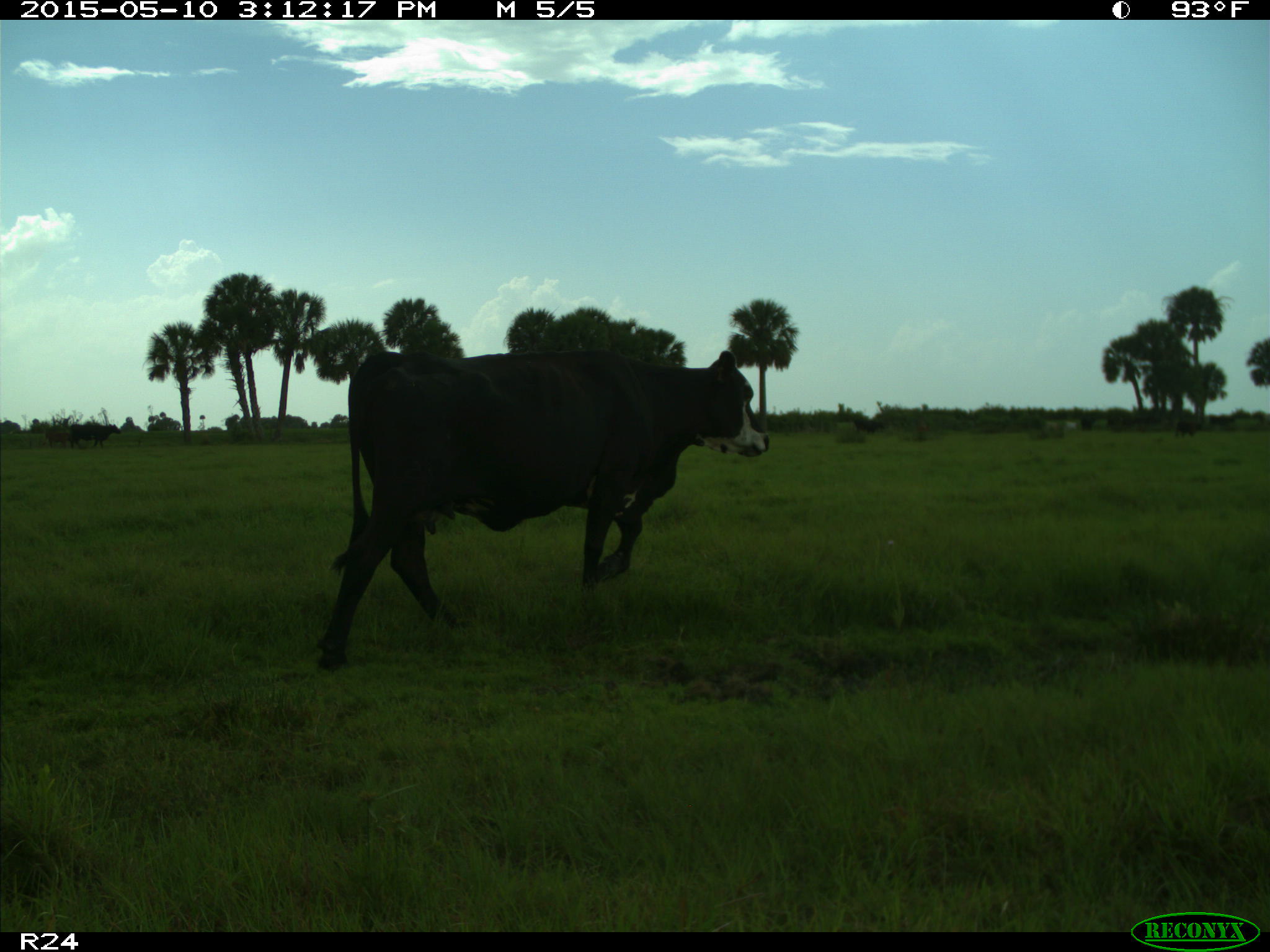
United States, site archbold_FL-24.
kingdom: Animalia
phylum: Chordata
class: Mammalia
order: Artiodactyla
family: Bovidae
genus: Bos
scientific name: Bos taurus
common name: domestic cow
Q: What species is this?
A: Bos taurus (domestic cow).